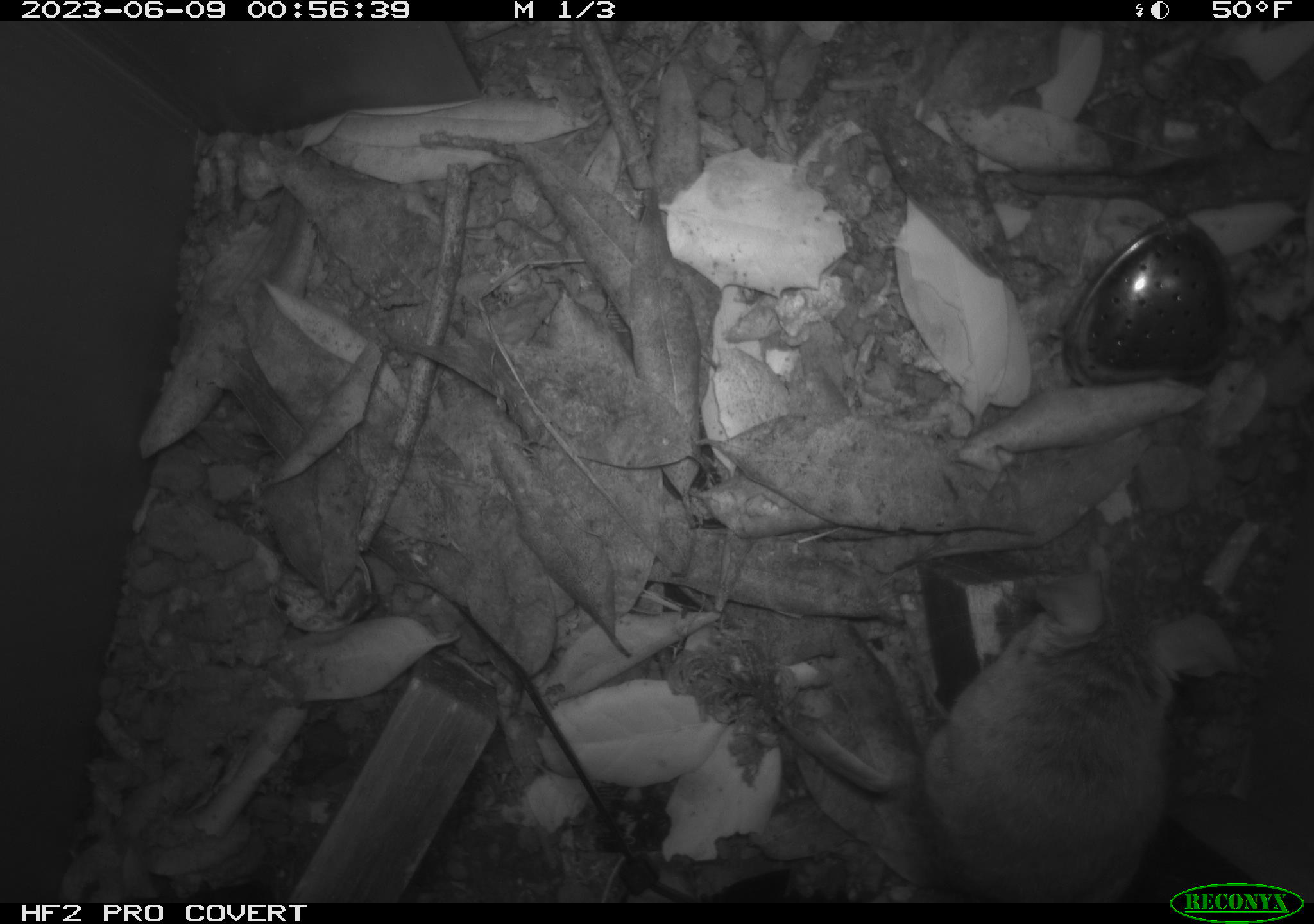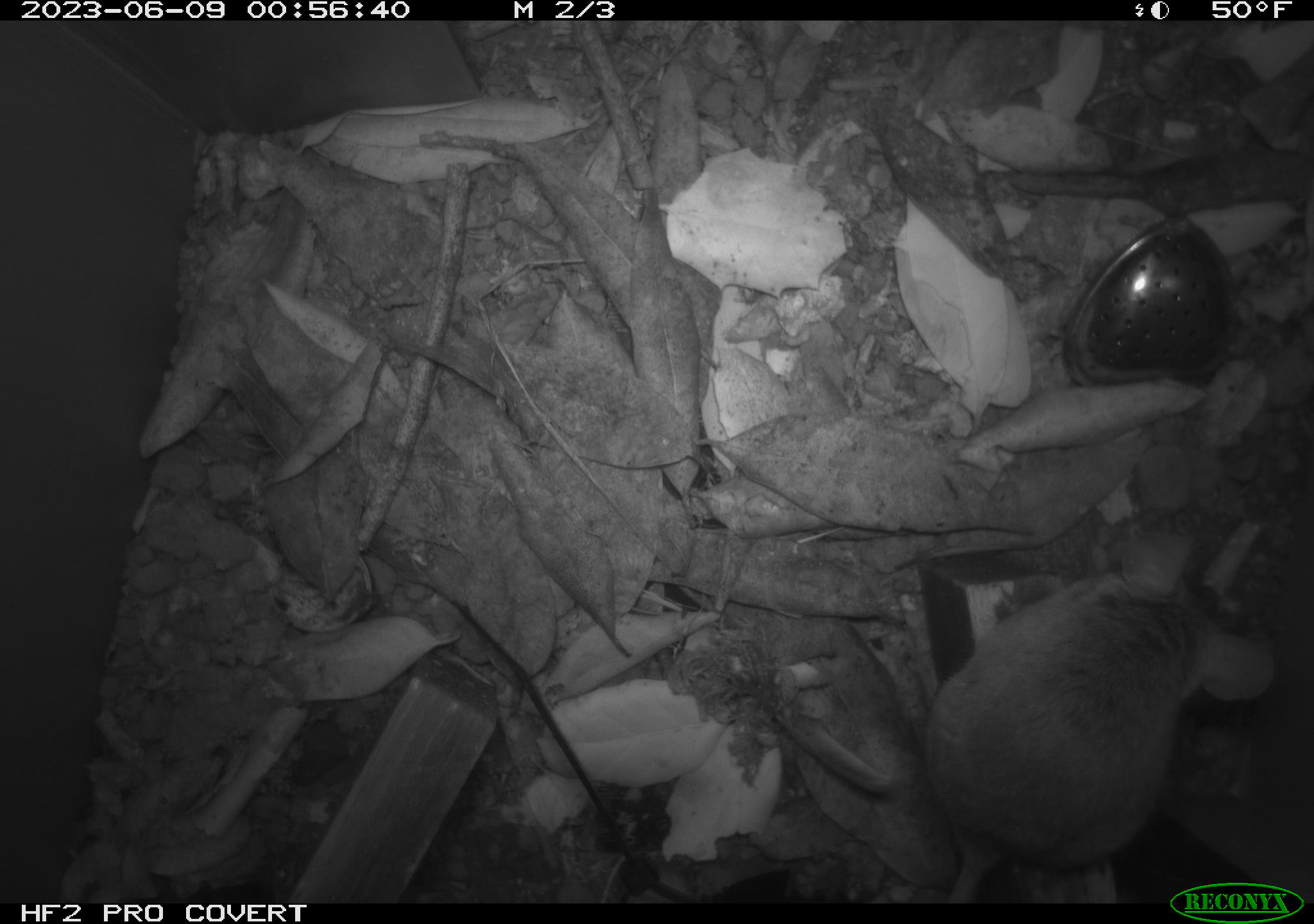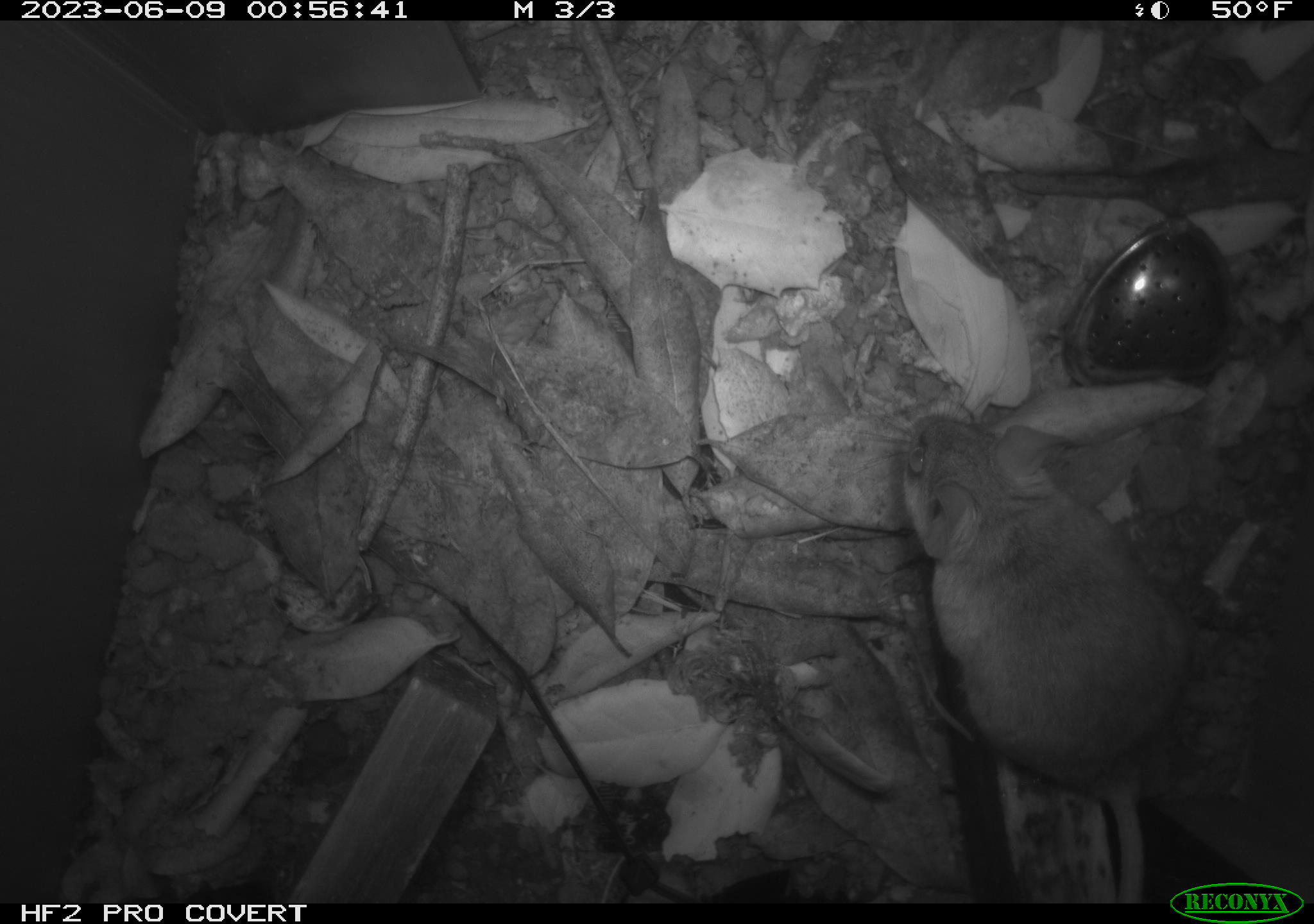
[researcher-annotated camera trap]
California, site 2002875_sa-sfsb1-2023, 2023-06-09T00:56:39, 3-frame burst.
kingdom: Animalia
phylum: Chordata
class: Mammalia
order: Rodentia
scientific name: Rodentia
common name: mouse species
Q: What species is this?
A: Mouse species (Rodentia).